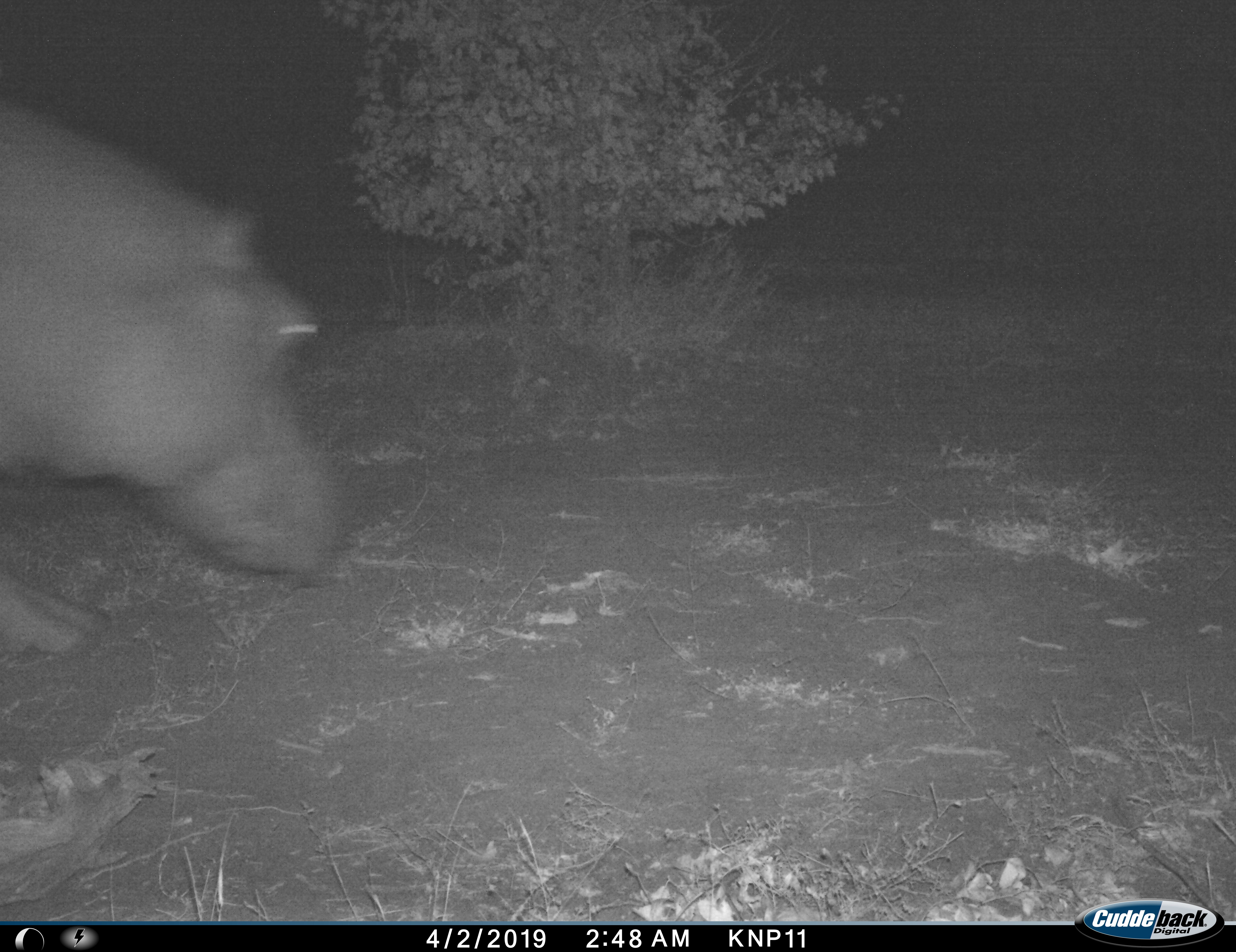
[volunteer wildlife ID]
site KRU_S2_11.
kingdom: Animalia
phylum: Chordata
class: Mammalia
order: Artiodactyla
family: Hippopotamidae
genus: Hippopotamus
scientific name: Hippopotamus amphibius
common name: hippopotamus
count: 1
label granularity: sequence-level